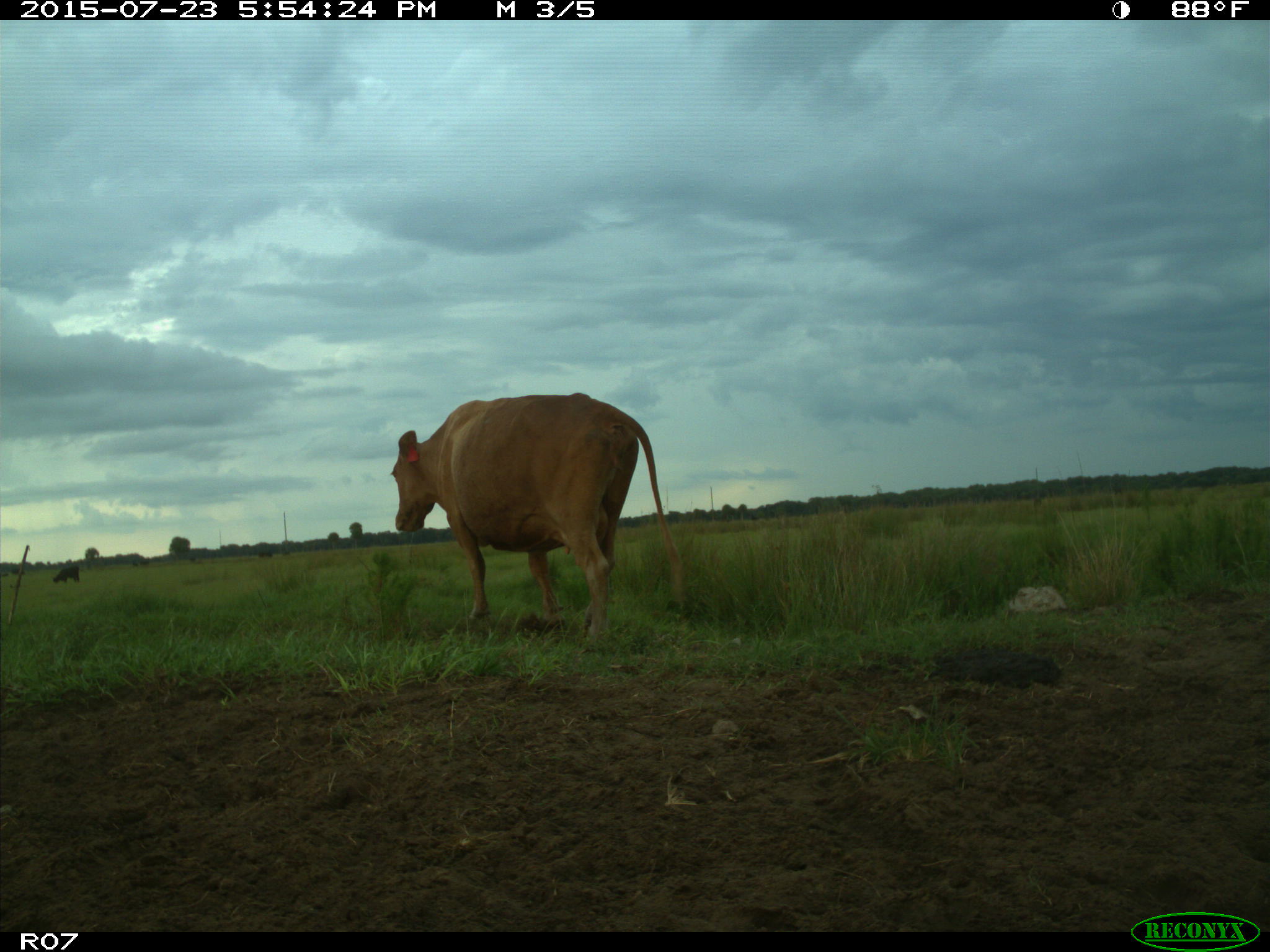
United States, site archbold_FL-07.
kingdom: Animalia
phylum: Chordata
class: Mammalia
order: Artiodactyla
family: Bovidae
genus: Bos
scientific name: Bos taurus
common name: domestic cow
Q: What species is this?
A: Bos taurus (domestic cow).